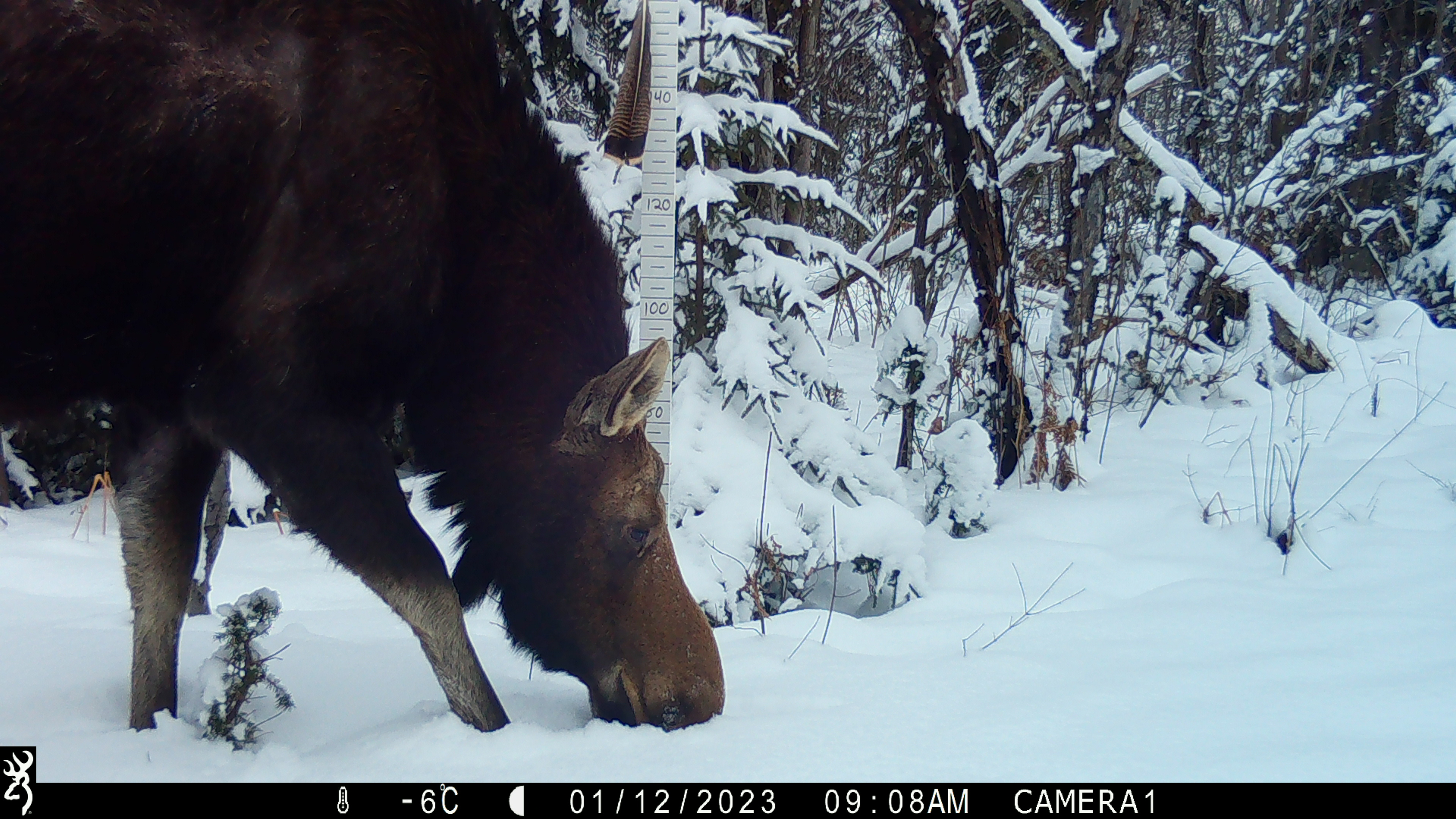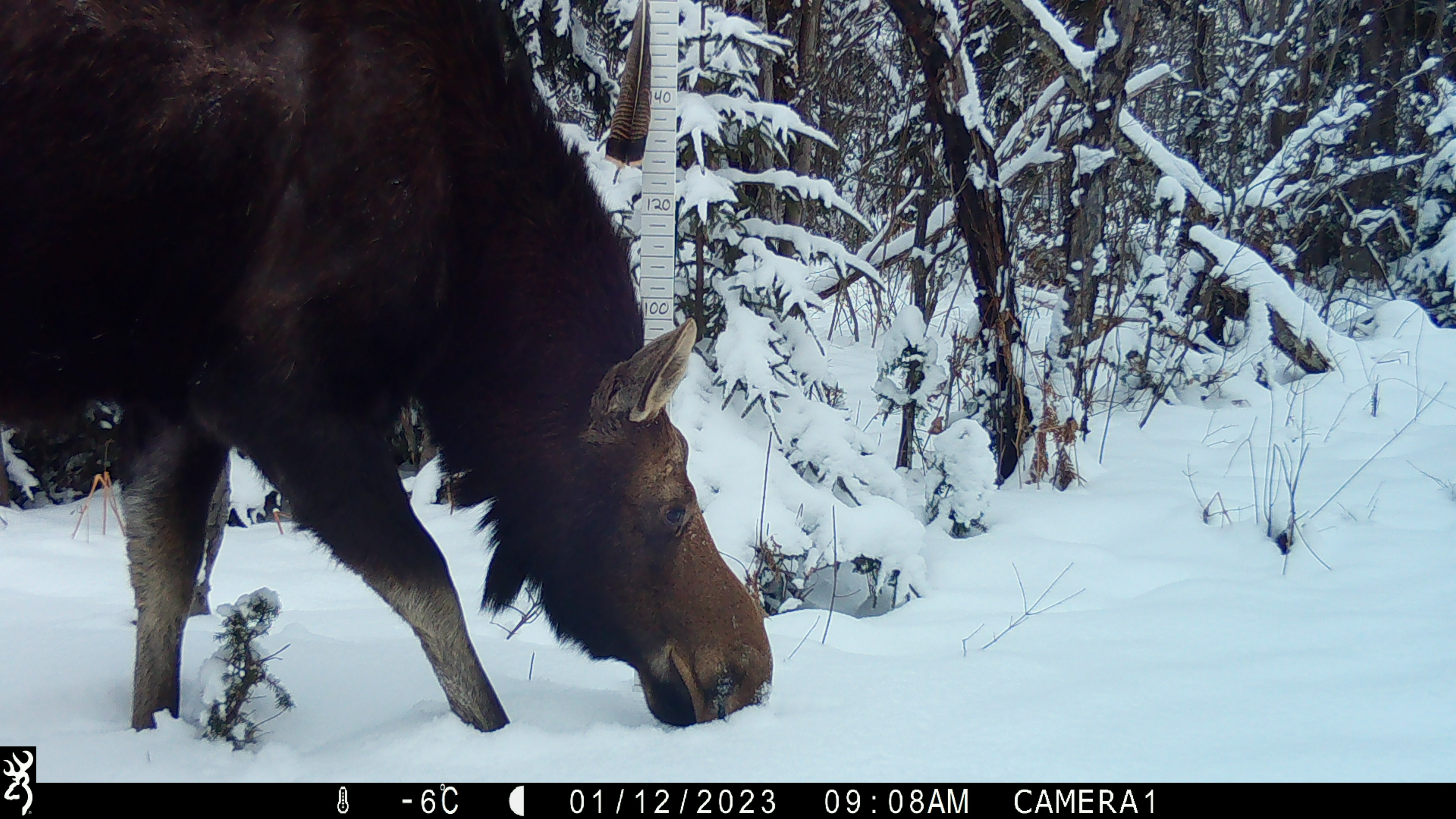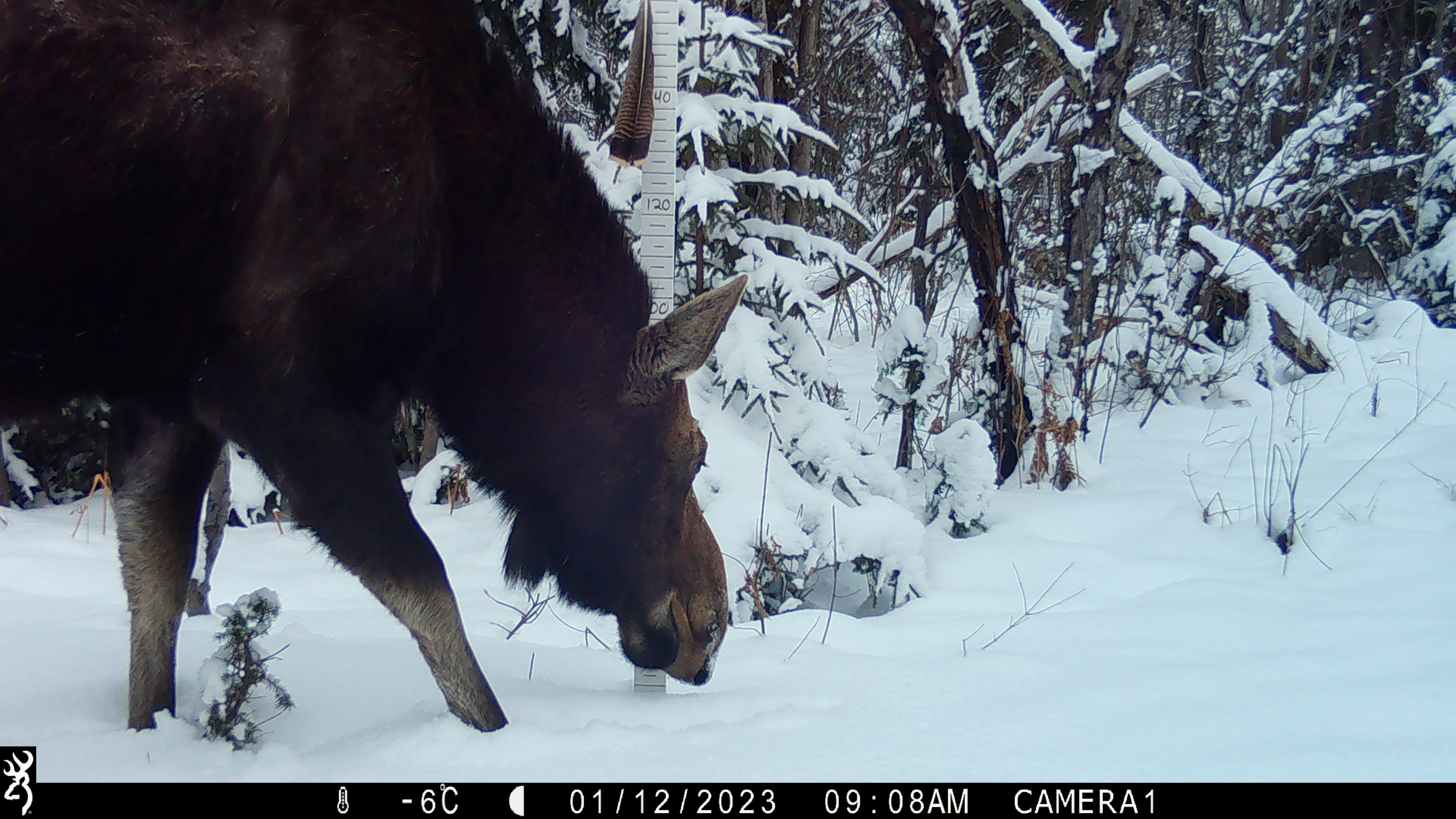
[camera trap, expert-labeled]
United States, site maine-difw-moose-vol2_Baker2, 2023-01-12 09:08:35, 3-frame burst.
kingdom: Animalia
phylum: Chordata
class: Mammalia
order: Artiodactyla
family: Cervidae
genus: Alces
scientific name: Alces alces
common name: moose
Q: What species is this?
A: Moose (Alces alces).